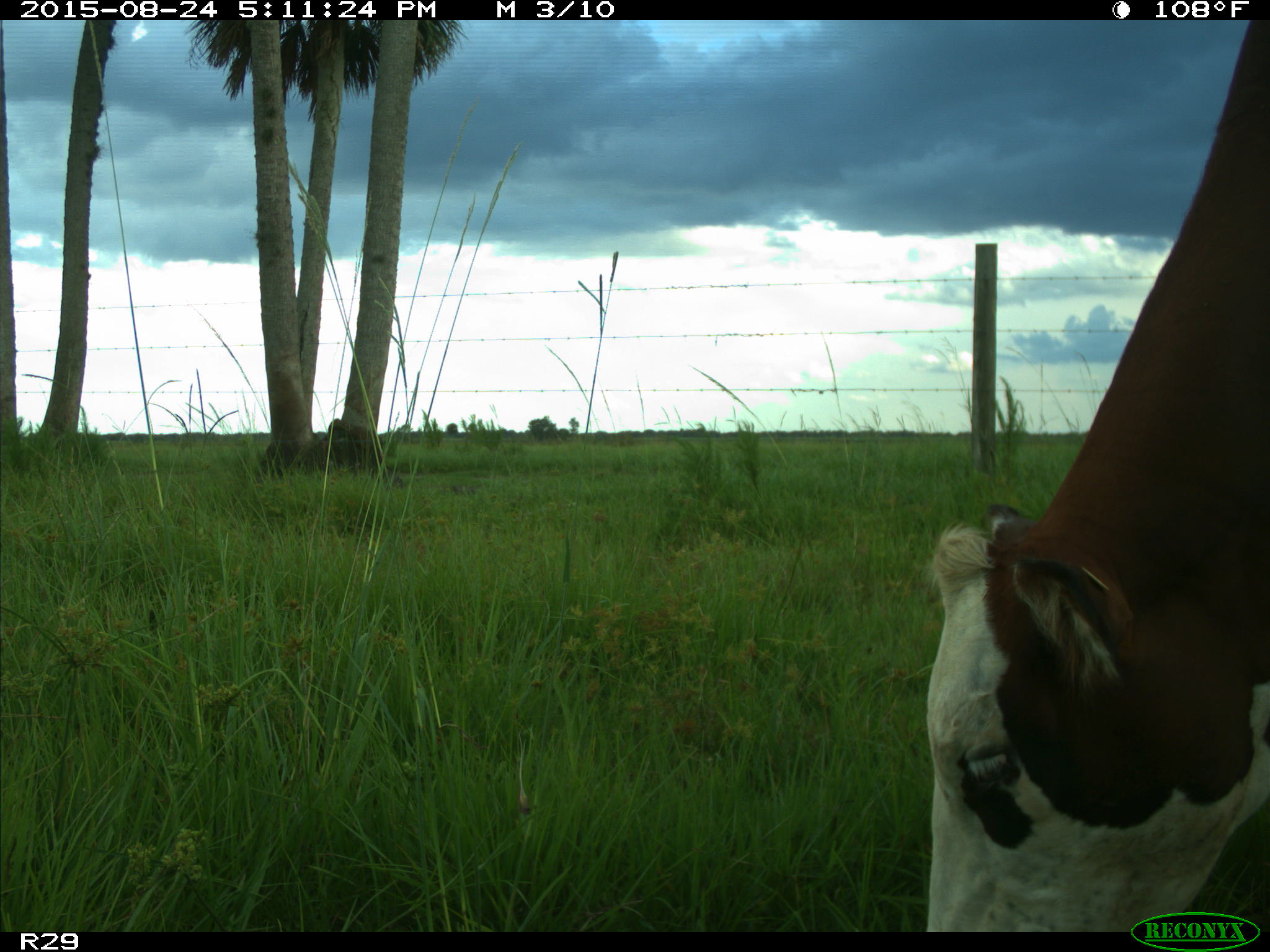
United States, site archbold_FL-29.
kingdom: Animalia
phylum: Chordata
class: Mammalia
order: Artiodactyla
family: Bovidae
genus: Bos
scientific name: Bos taurus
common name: domestic cow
Bos taurus (domestic cow).